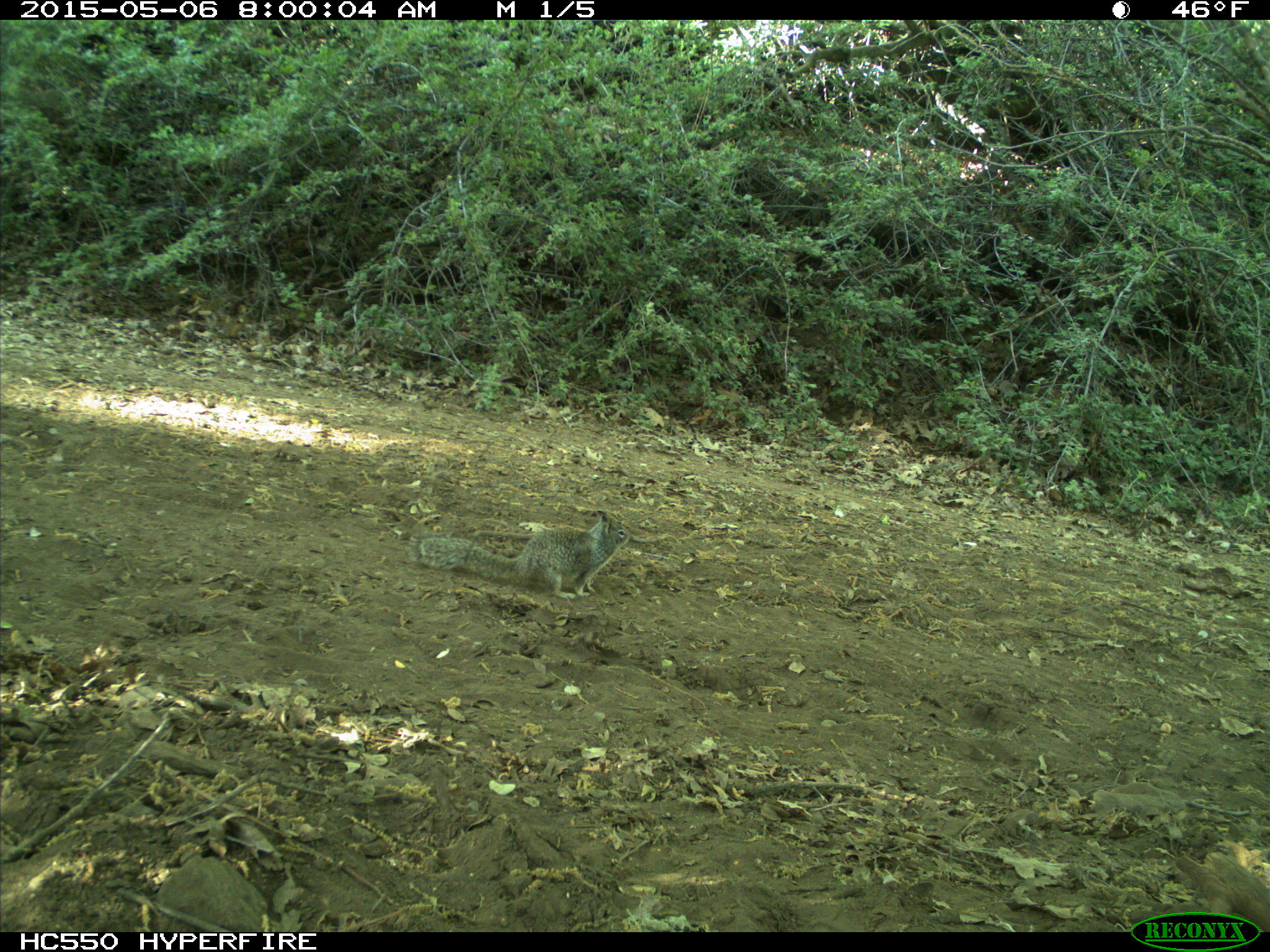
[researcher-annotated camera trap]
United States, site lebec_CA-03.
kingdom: Animalia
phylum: Chordata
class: Mammalia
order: Rodentia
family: Sciuridae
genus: Otospermophilus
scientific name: Otospermophilus beecheyi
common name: california ground squirrel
Otospermophilus beecheyi (california ground squirrel).